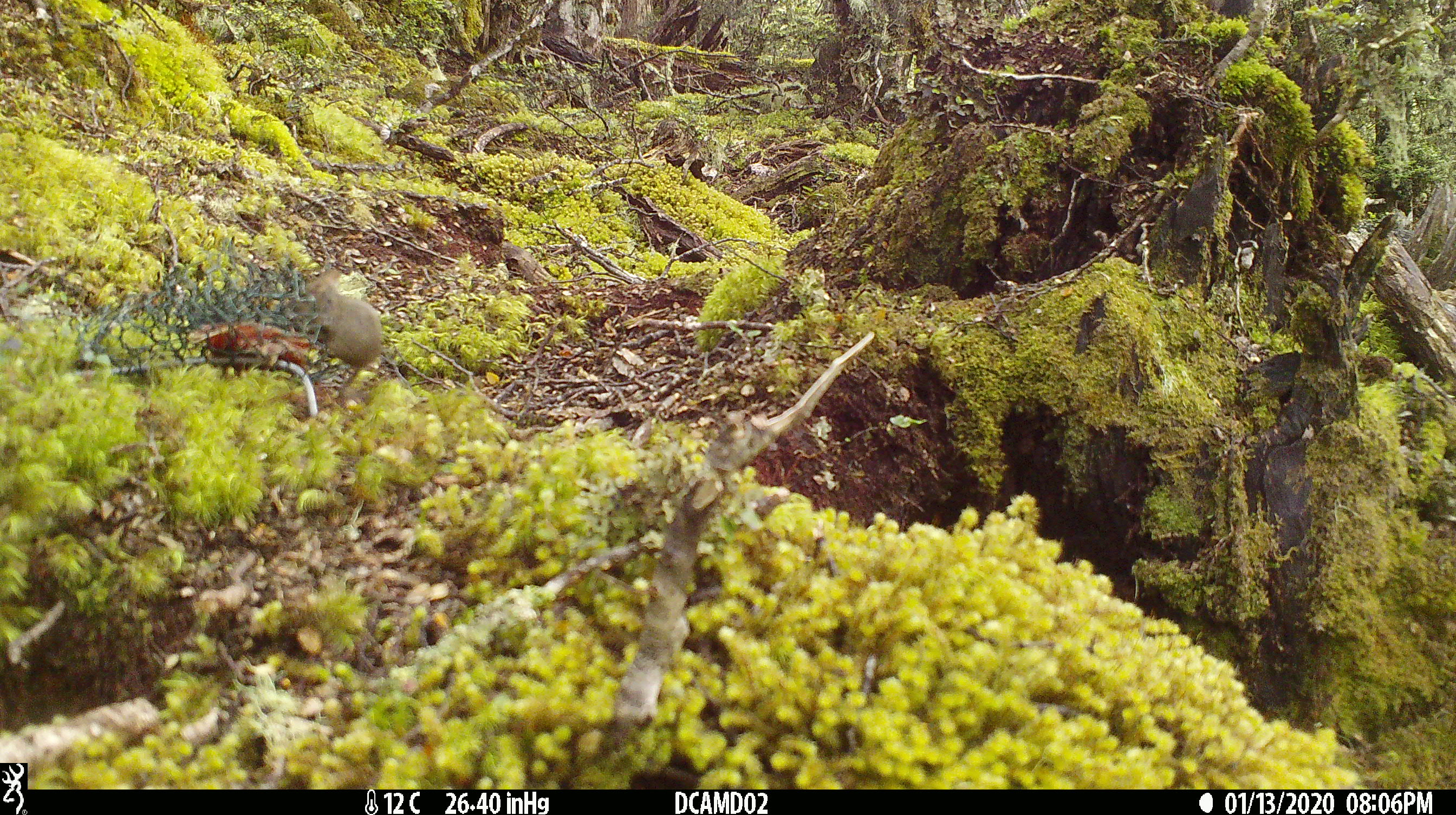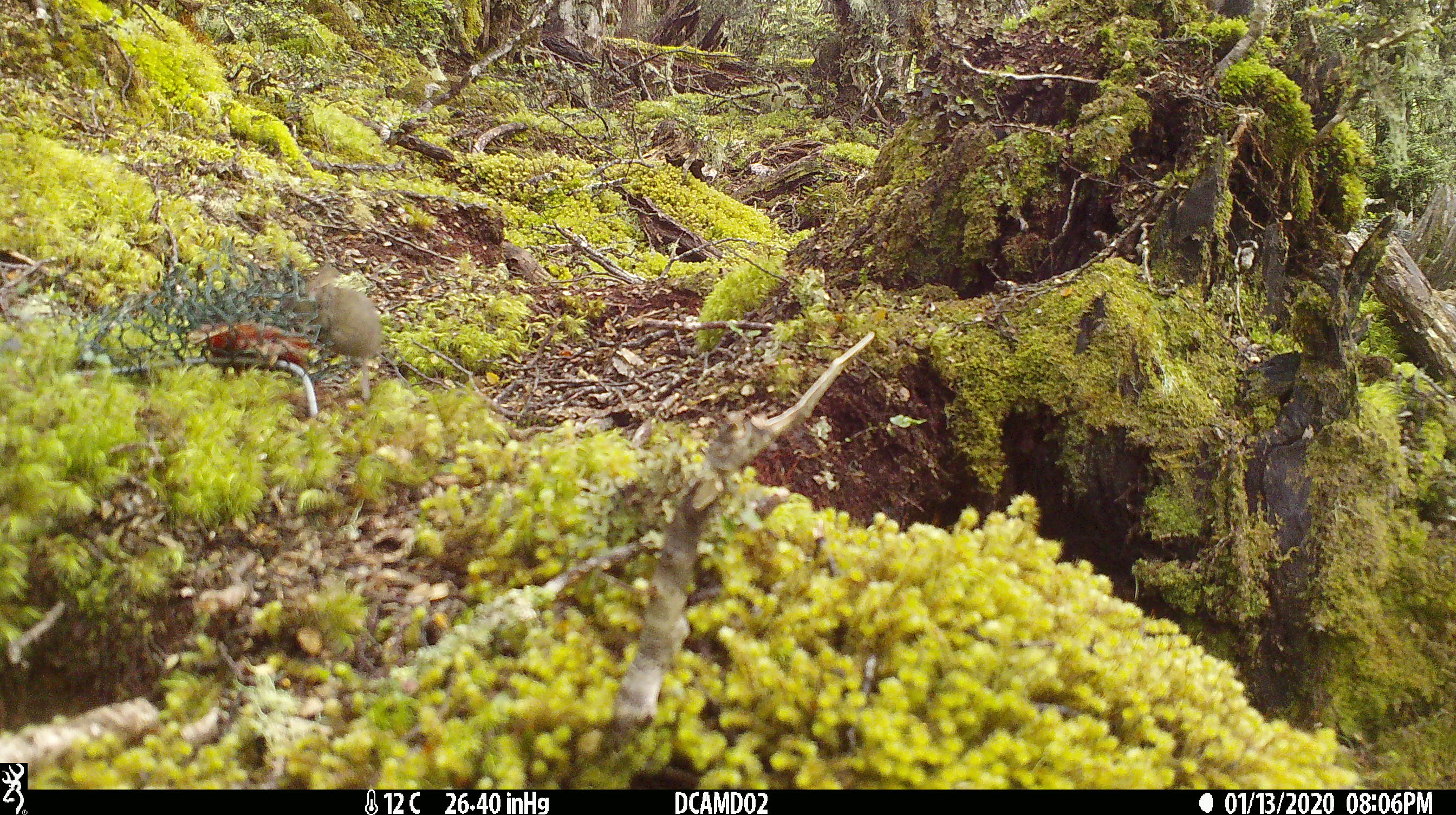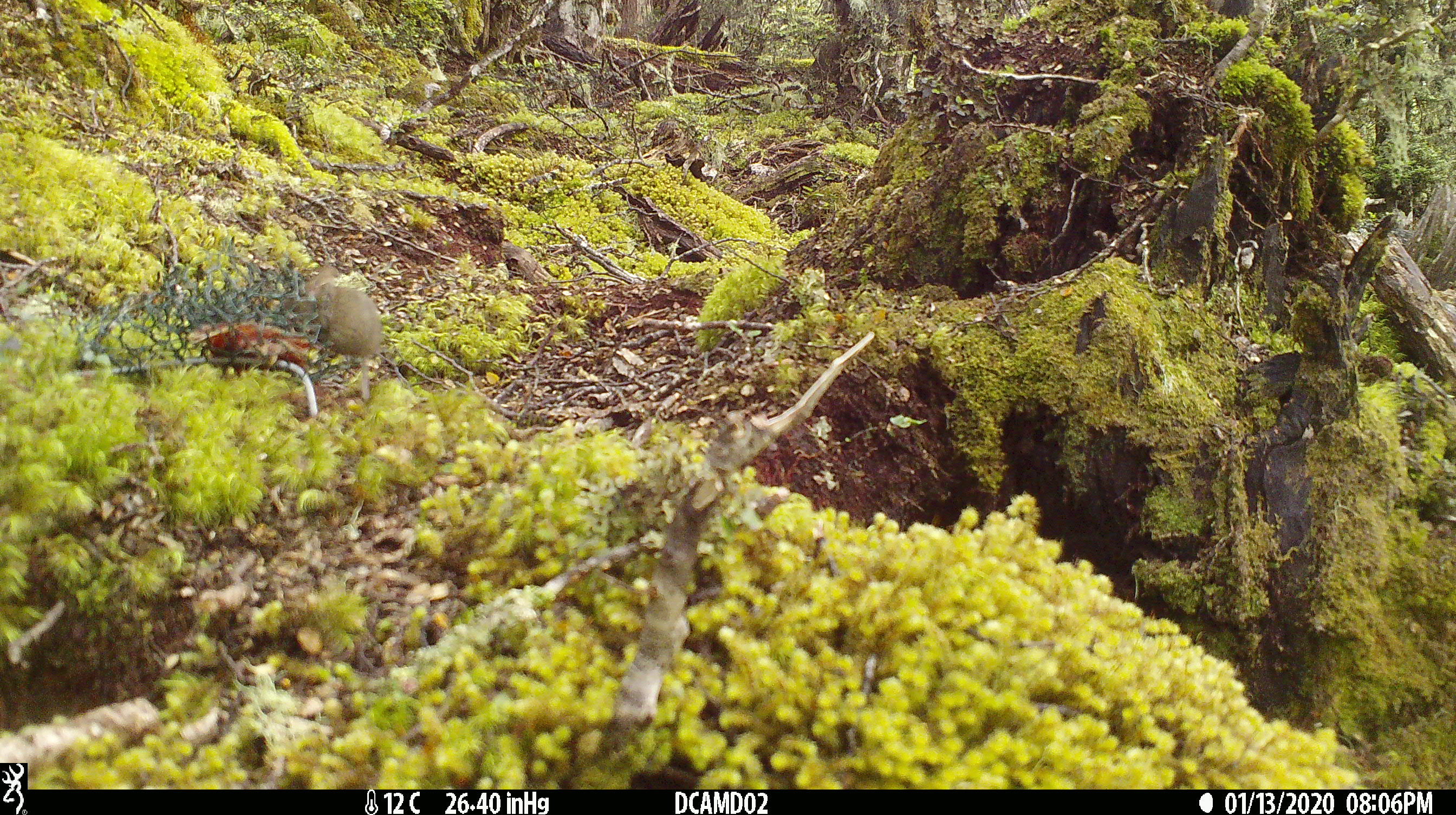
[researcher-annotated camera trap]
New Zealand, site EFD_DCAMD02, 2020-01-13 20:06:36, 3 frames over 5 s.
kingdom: Animalia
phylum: Chordata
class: Mammalia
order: Rodentia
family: Muridae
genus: Mus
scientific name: Mus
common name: mouse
Mouse (Mus).